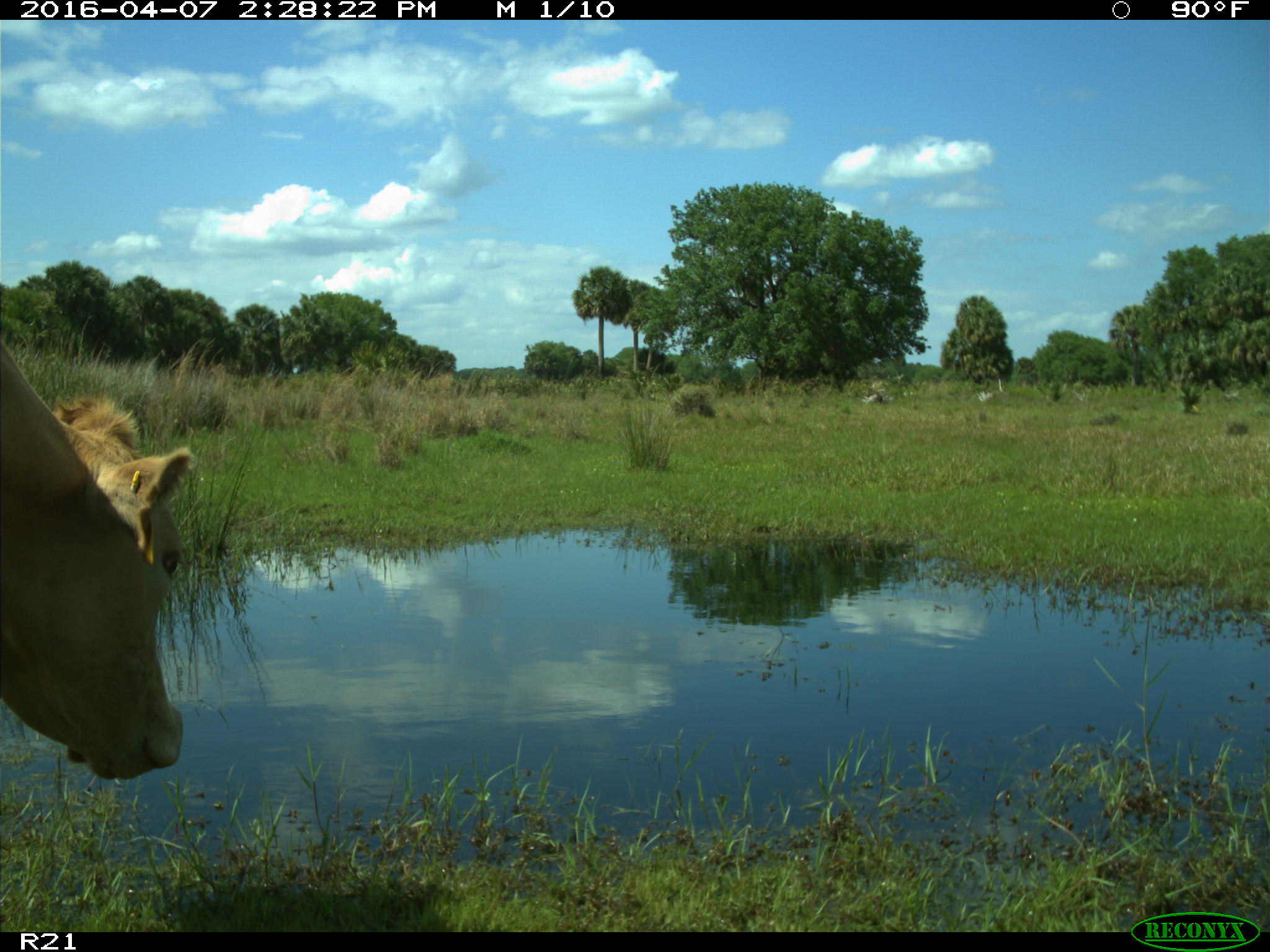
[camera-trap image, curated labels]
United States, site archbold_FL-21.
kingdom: Animalia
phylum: Chordata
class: Mammalia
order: Artiodactyla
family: Bovidae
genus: Bos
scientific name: Bos taurus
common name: domestic cow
Bos taurus (domestic cow).